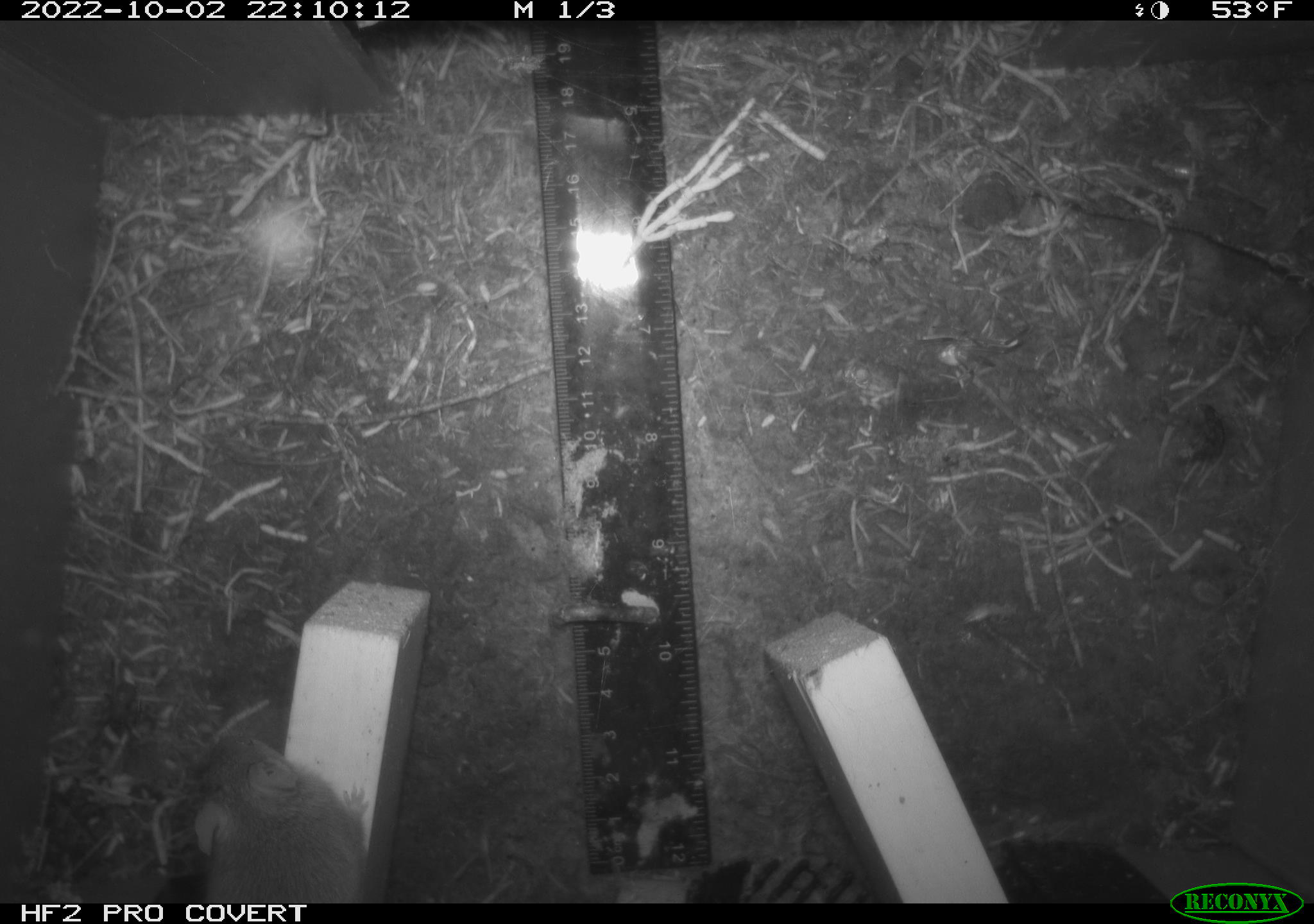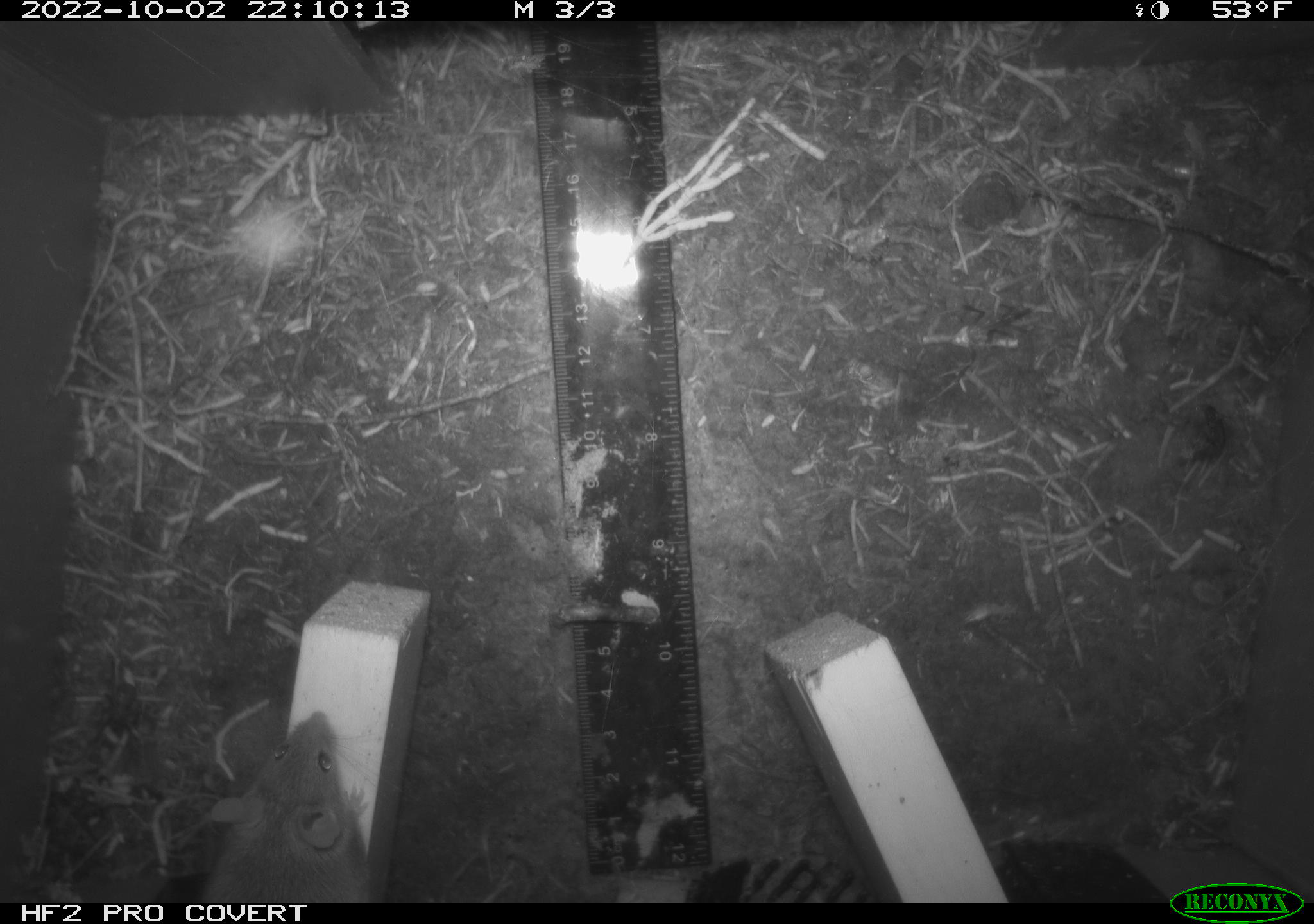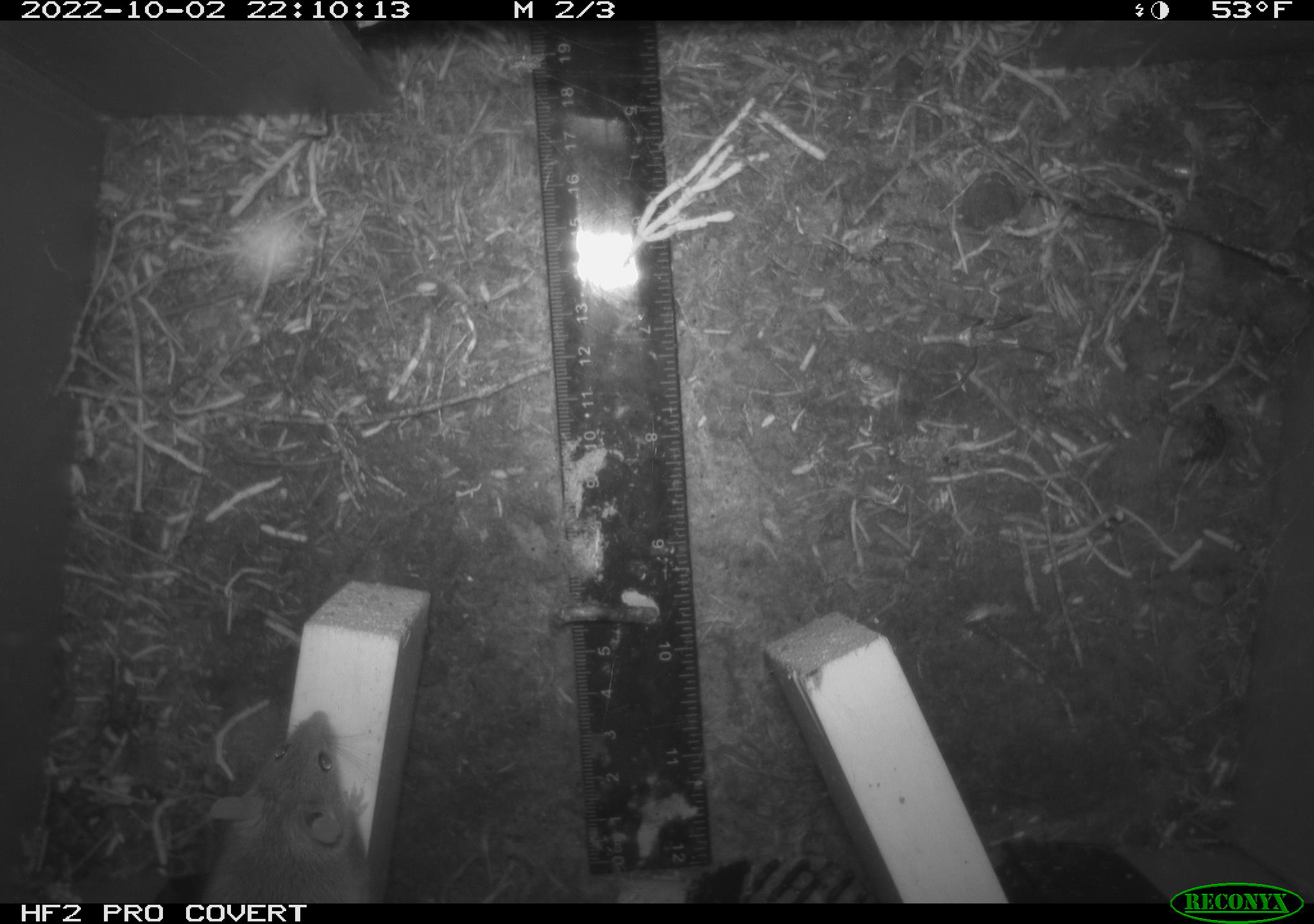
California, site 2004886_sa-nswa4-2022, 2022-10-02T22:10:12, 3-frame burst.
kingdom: Animalia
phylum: Chordata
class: Mammalia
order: Rodentia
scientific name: Rodentia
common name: rodent